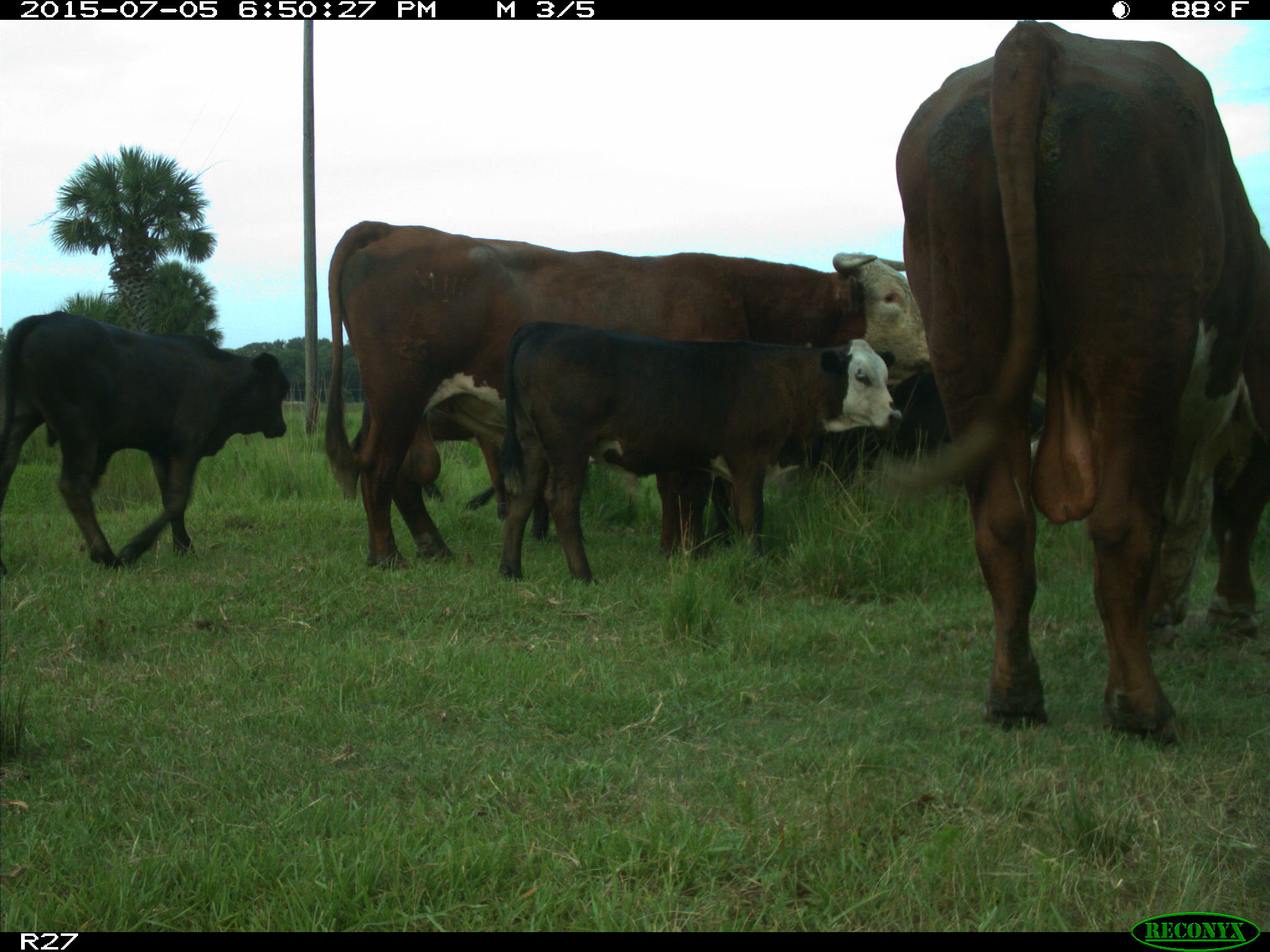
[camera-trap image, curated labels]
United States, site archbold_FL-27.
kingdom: Animalia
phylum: Chordata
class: Mammalia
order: Artiodactyla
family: Bovidae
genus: Bos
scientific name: Bos taurus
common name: domestic cow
Bos taurus (domestic cow).